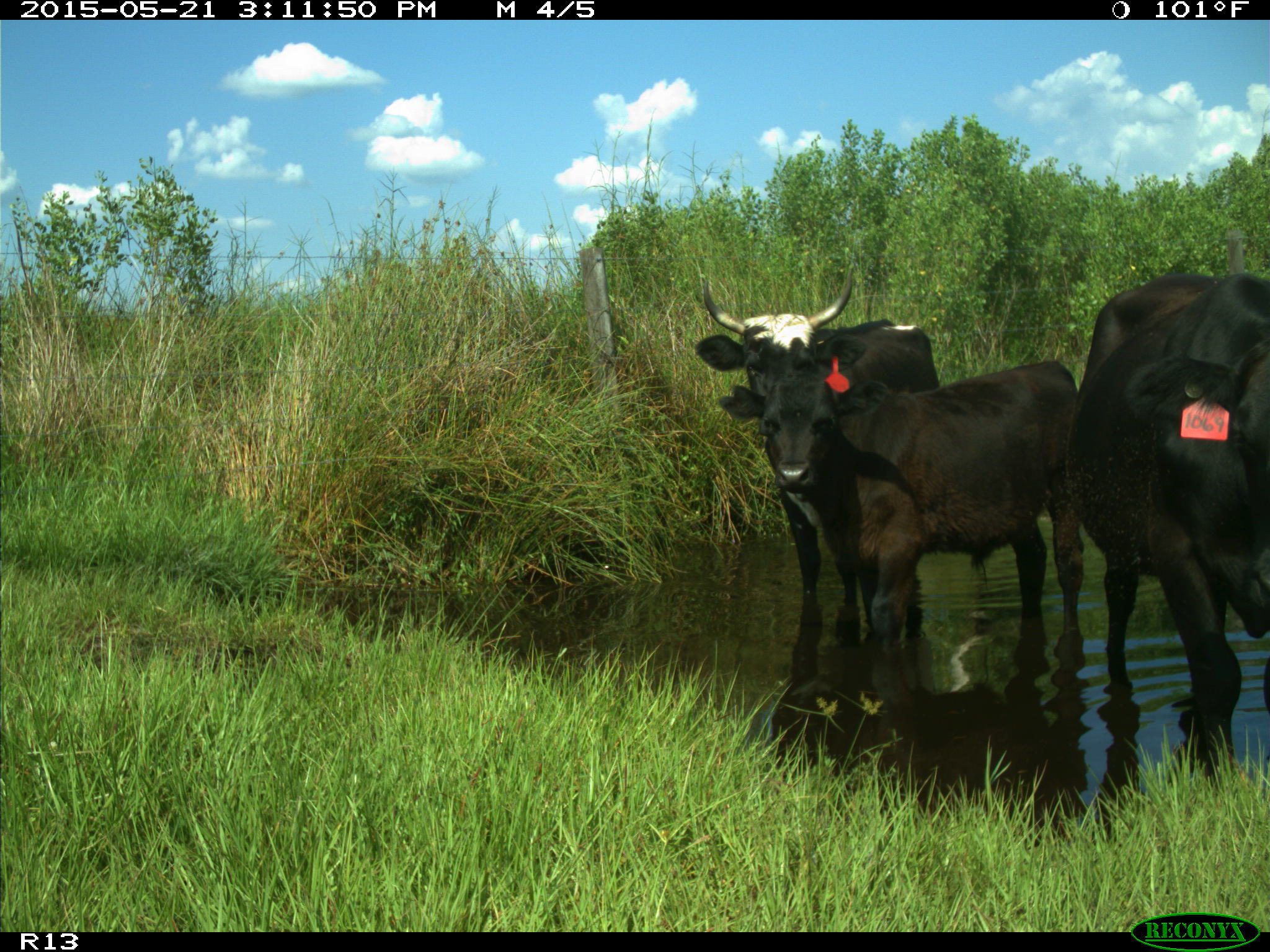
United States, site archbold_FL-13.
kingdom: Animalia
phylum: Chordata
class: Mammalia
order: Artiodactyla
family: Bovidae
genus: Bos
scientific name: Bos taurus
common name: domestic cow